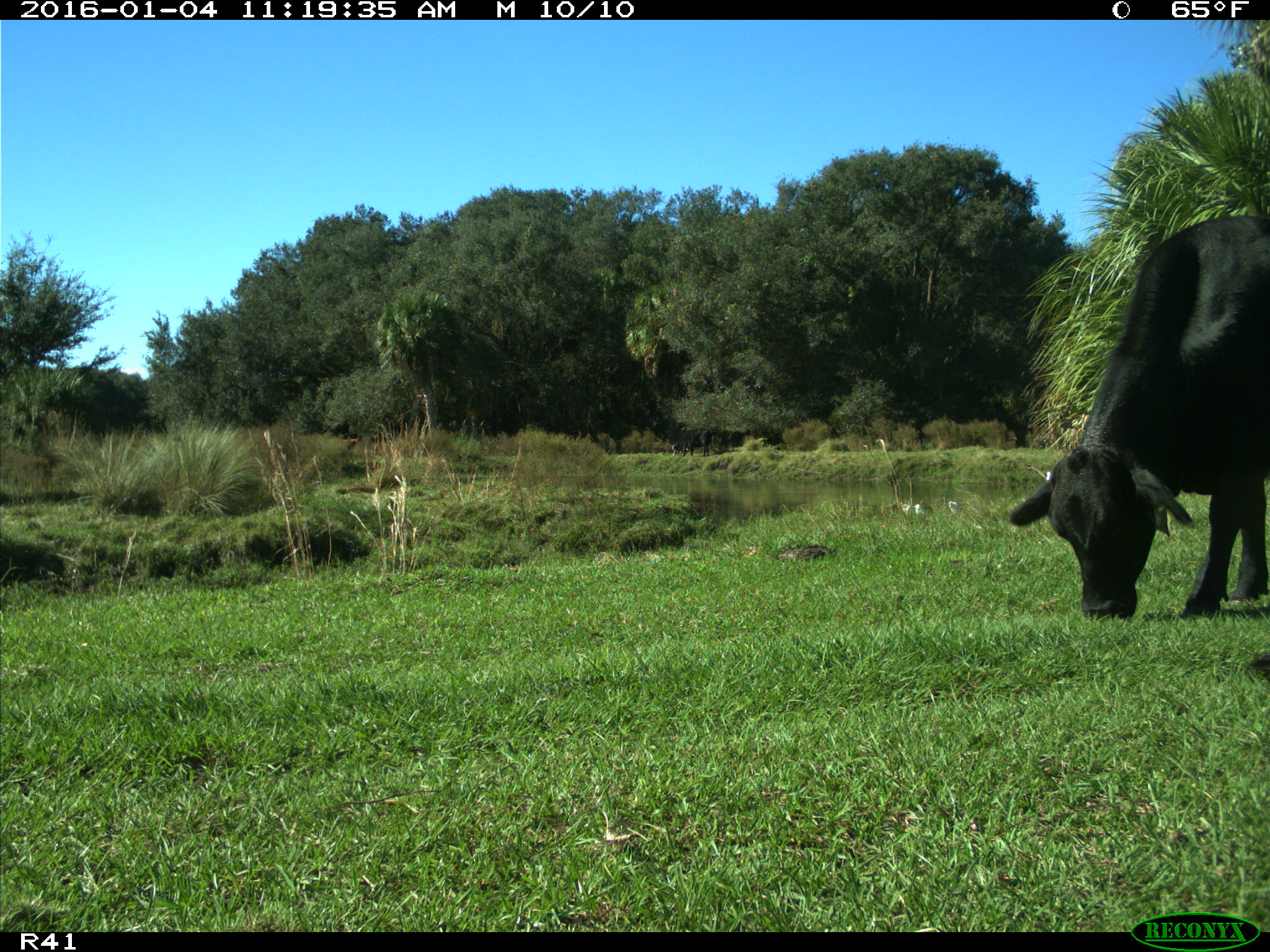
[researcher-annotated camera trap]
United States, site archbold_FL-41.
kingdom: Animalia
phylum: Chordata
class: Mammalia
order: Artiodactyla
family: Bovidae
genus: Bos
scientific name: Bos taurus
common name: domestic cow